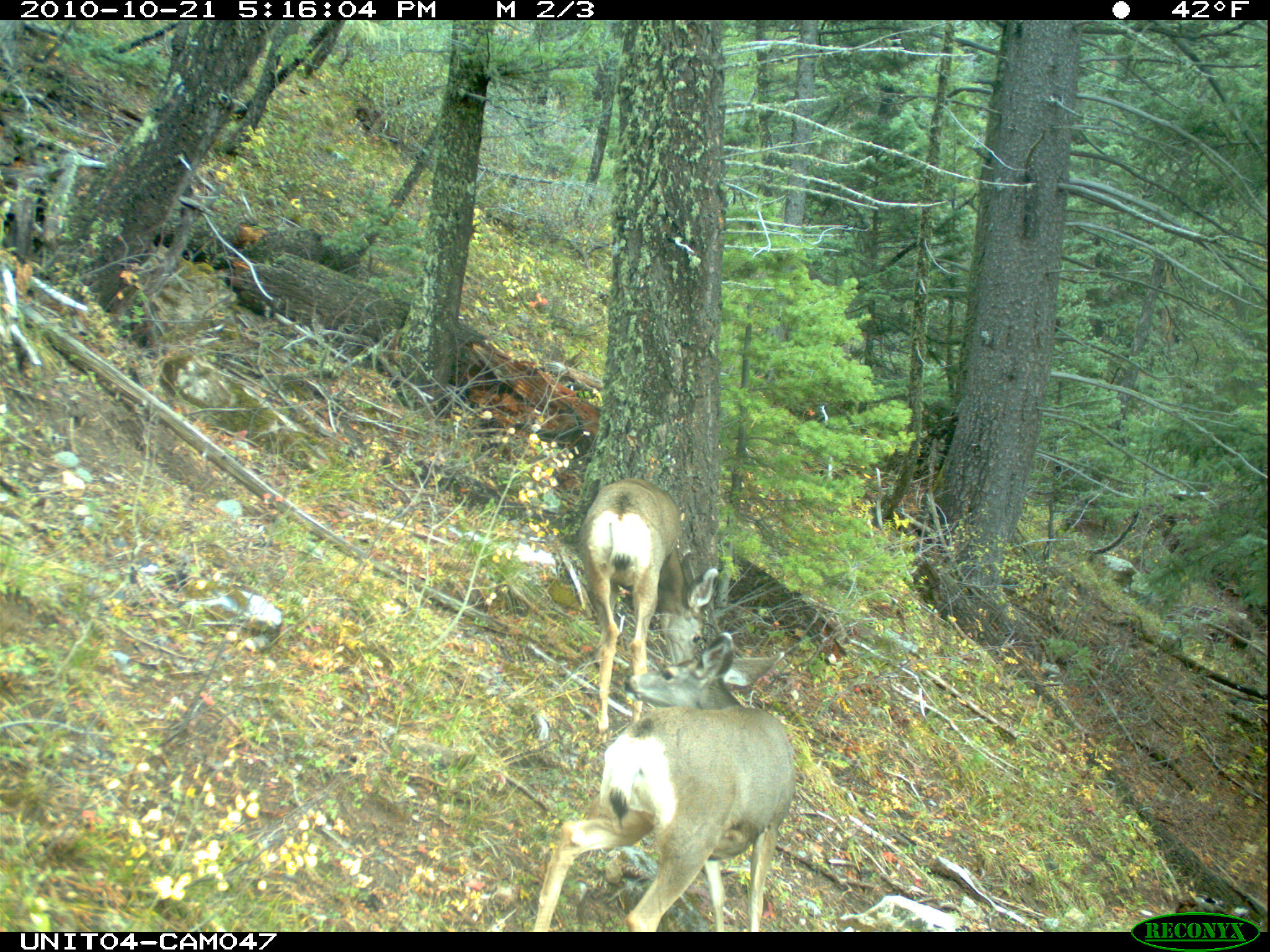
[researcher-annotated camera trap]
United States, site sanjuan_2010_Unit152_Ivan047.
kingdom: Animalia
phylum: Chordata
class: Mammalia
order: Artiodactyla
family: Cervidae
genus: Odocoileus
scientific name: Odocoileus hemionus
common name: mule deer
Odocoileus hemionus (mule deer).